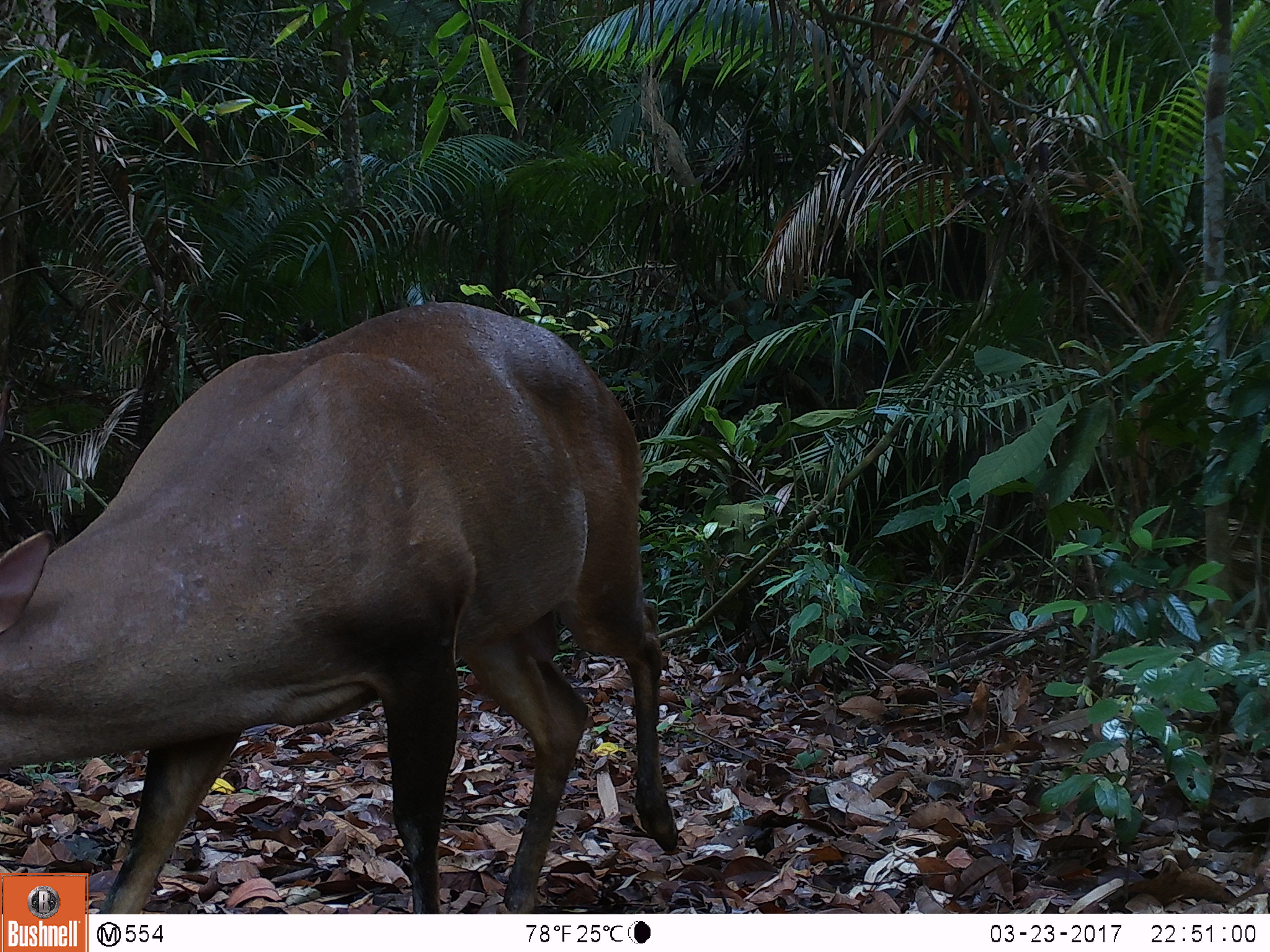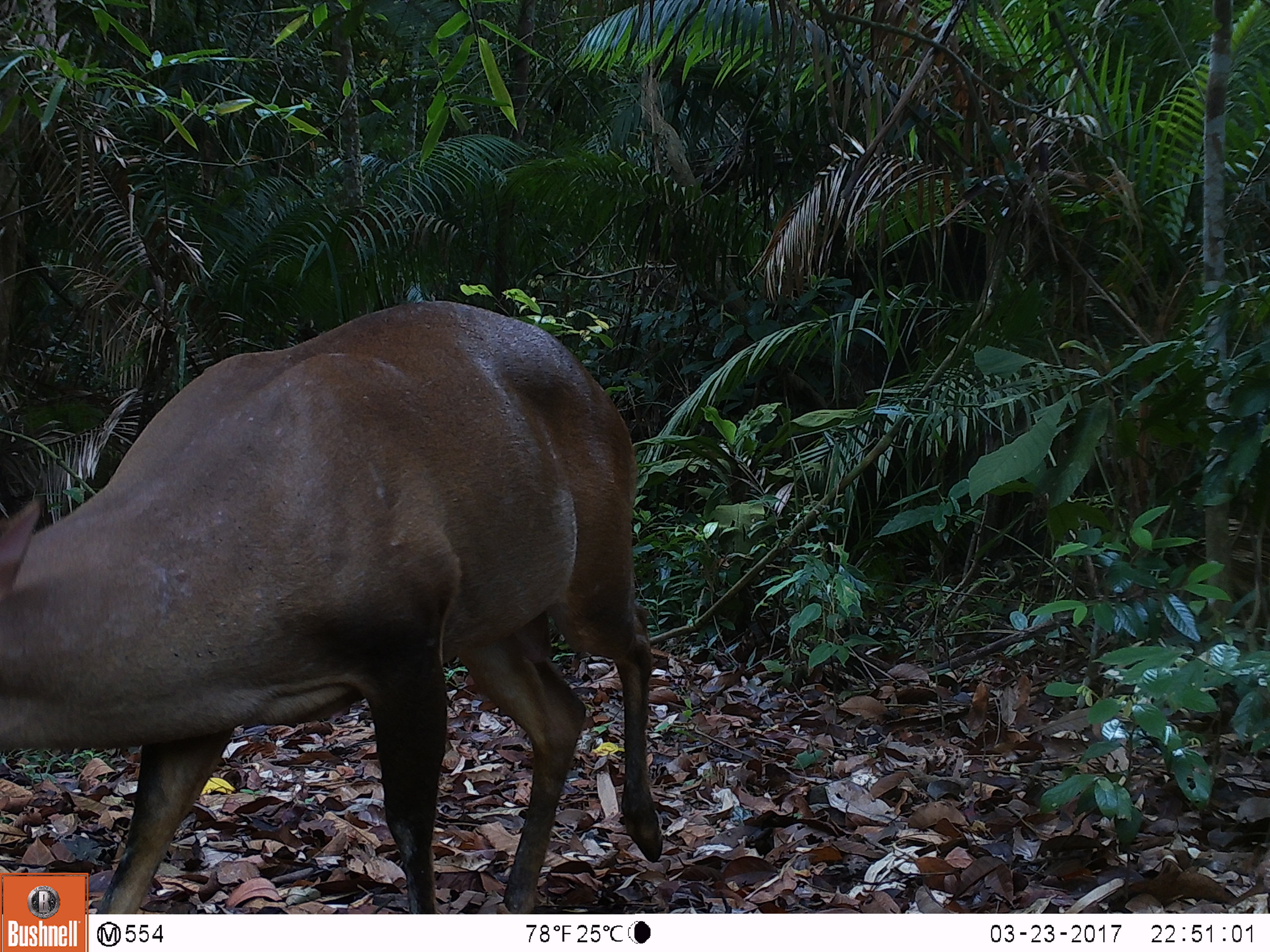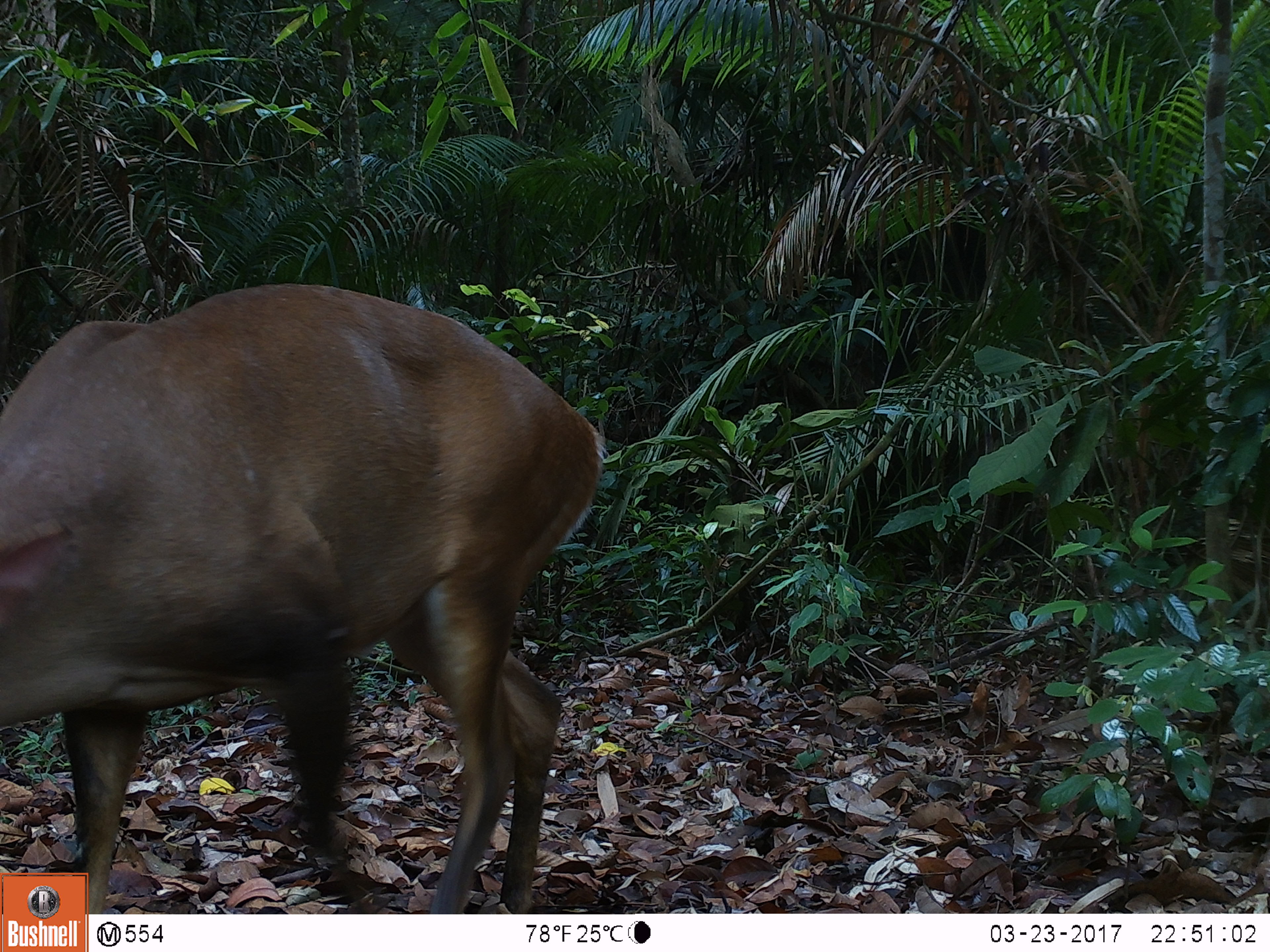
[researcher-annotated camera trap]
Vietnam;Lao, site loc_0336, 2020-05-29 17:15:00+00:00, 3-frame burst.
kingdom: Animalia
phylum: Chordata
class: Mammalia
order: Artiodactyla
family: Cervidae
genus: Muntiacus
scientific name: Muntiacus vuquangensis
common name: large-antlered muntjac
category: large antlered muntjac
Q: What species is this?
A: Large antlered muntjac (large-antlered muntjac) (Muntiacus vuquangensis).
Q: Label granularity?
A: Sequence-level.